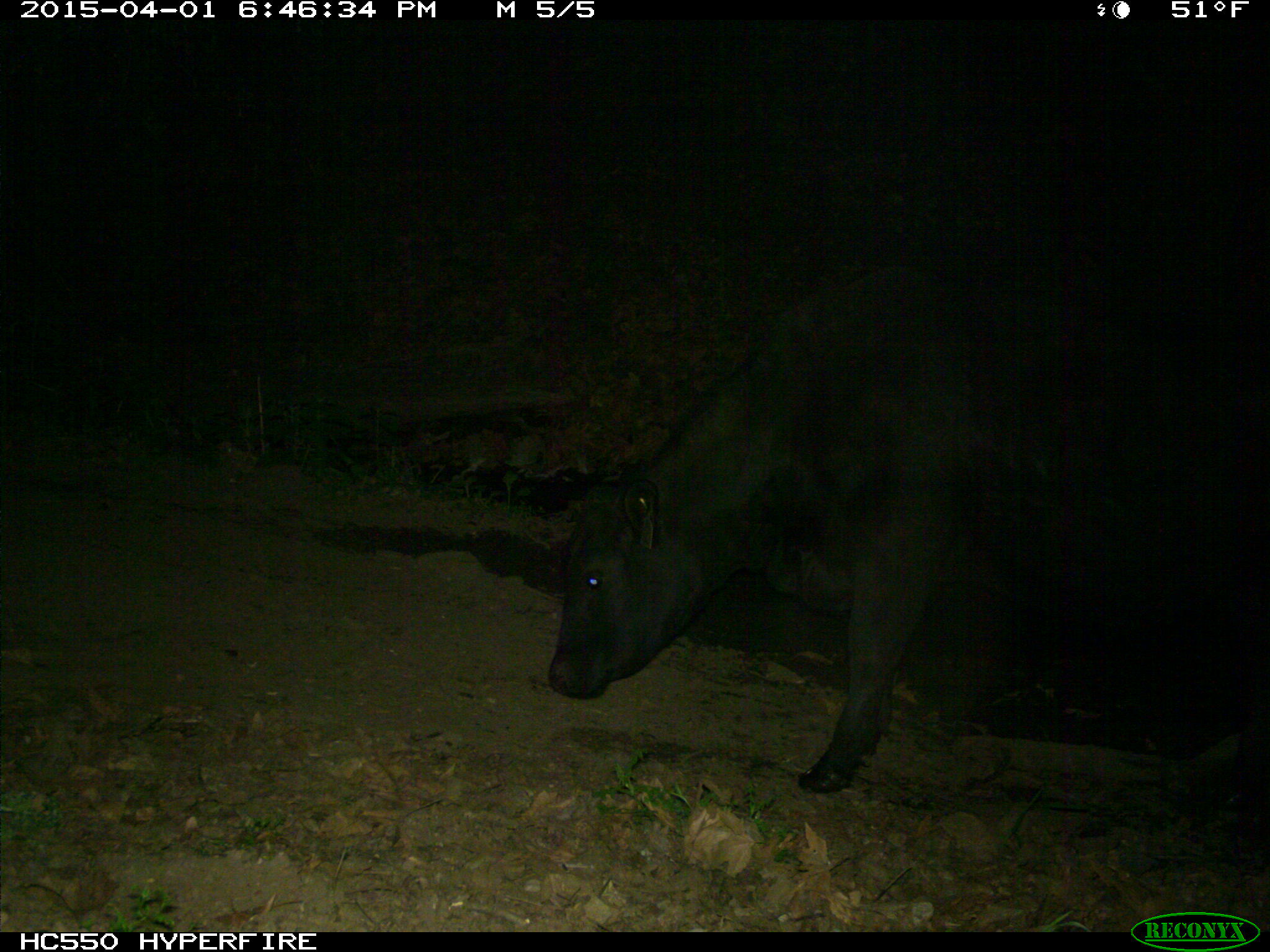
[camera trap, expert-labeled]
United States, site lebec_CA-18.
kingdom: Animalia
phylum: Chordata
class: Mammalia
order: Artiodactyla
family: Bovidae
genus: Bos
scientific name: Bos taurus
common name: domestic cow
Bos taurus (domestic cow).